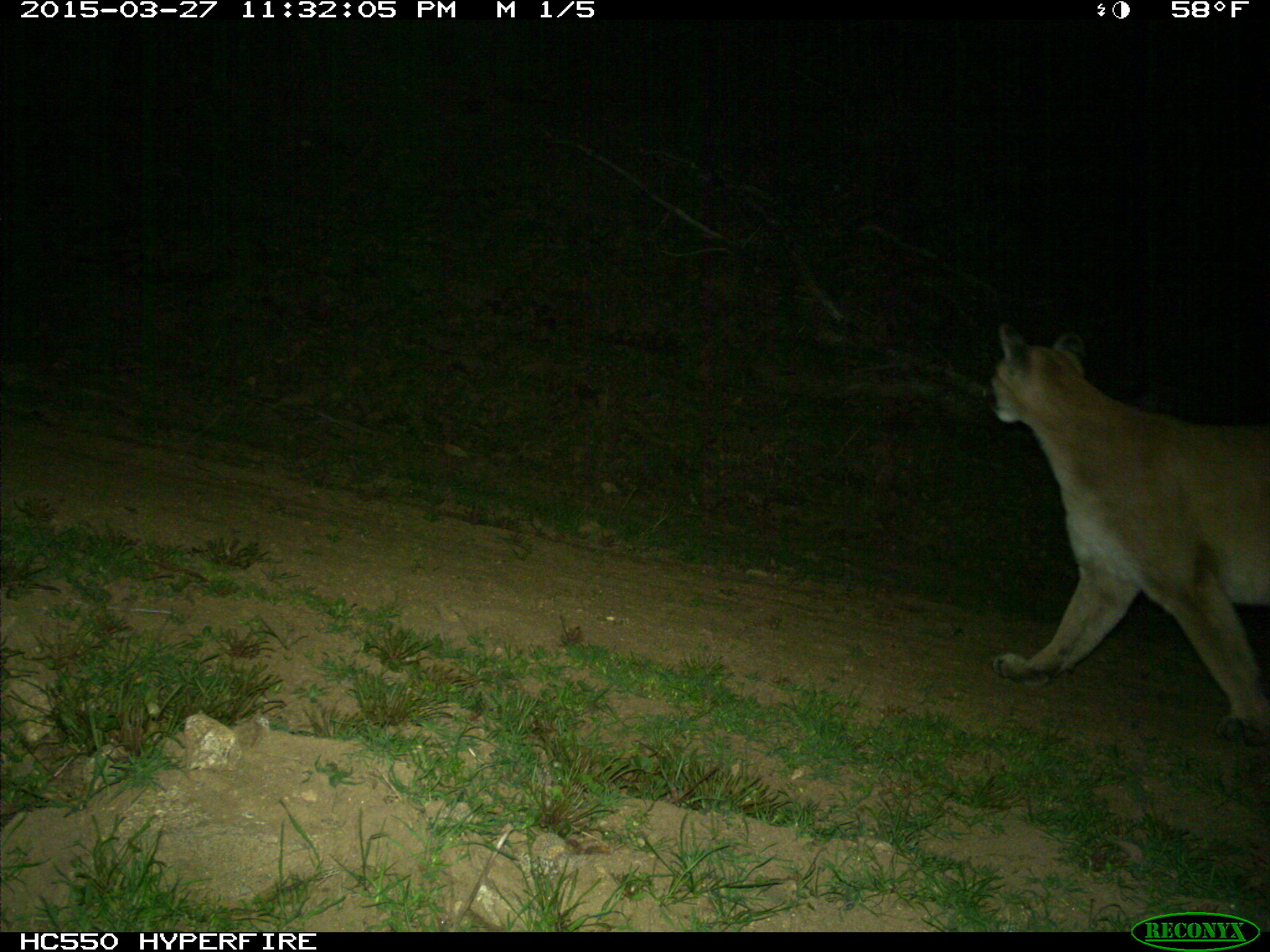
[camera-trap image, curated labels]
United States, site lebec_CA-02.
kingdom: Animalia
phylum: Chordata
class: Mammalia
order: Carnivora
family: Felidae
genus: Puma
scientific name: Puma concolor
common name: mountain lion